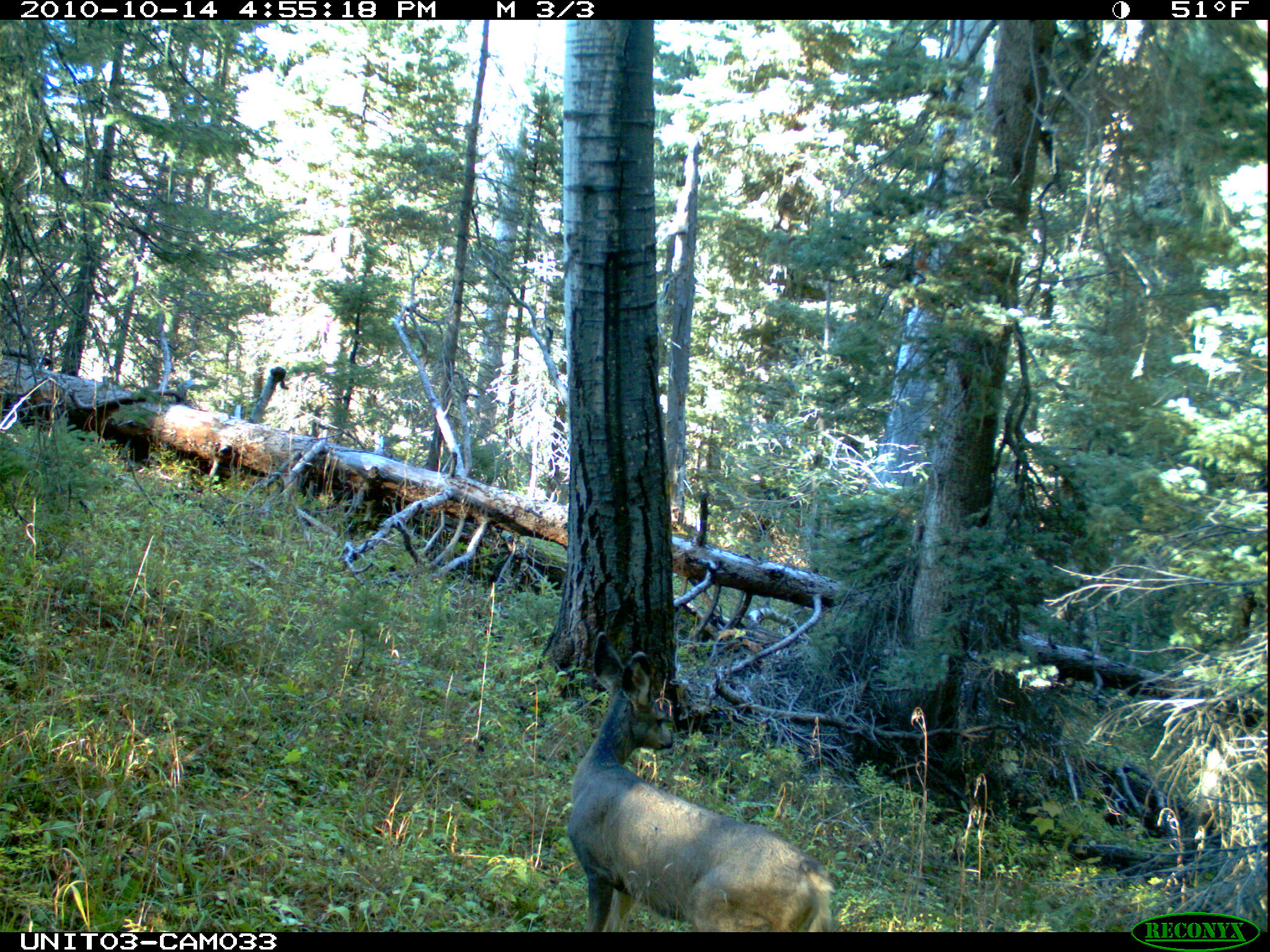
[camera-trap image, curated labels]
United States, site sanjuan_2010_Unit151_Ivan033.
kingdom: Animalia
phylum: Chordata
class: Mammalia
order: Artiodactyla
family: Cervidae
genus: Odocoileus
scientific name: Odocoileus hemionus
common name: mule deer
Odocoileus hemionus (mule deer).